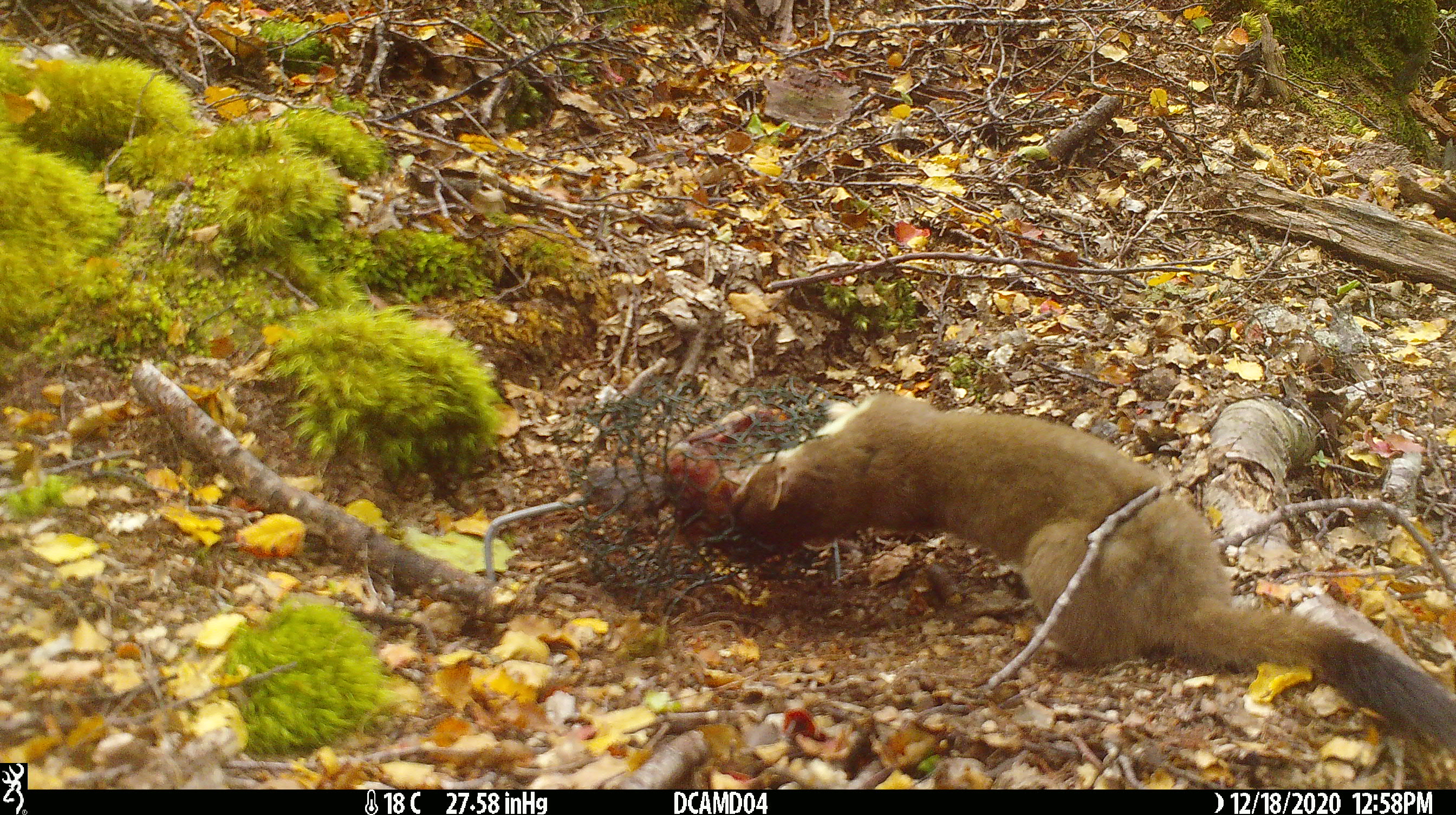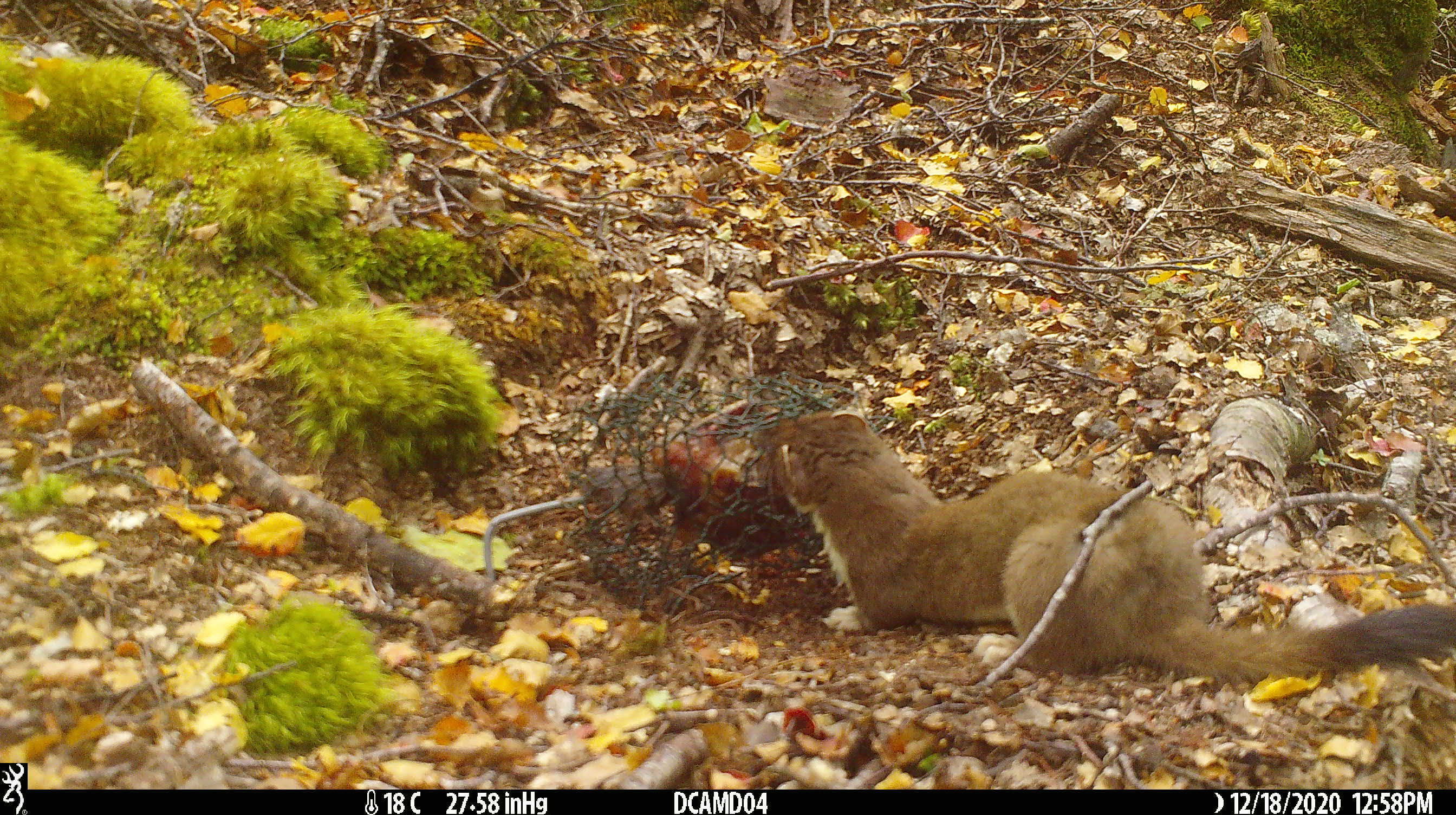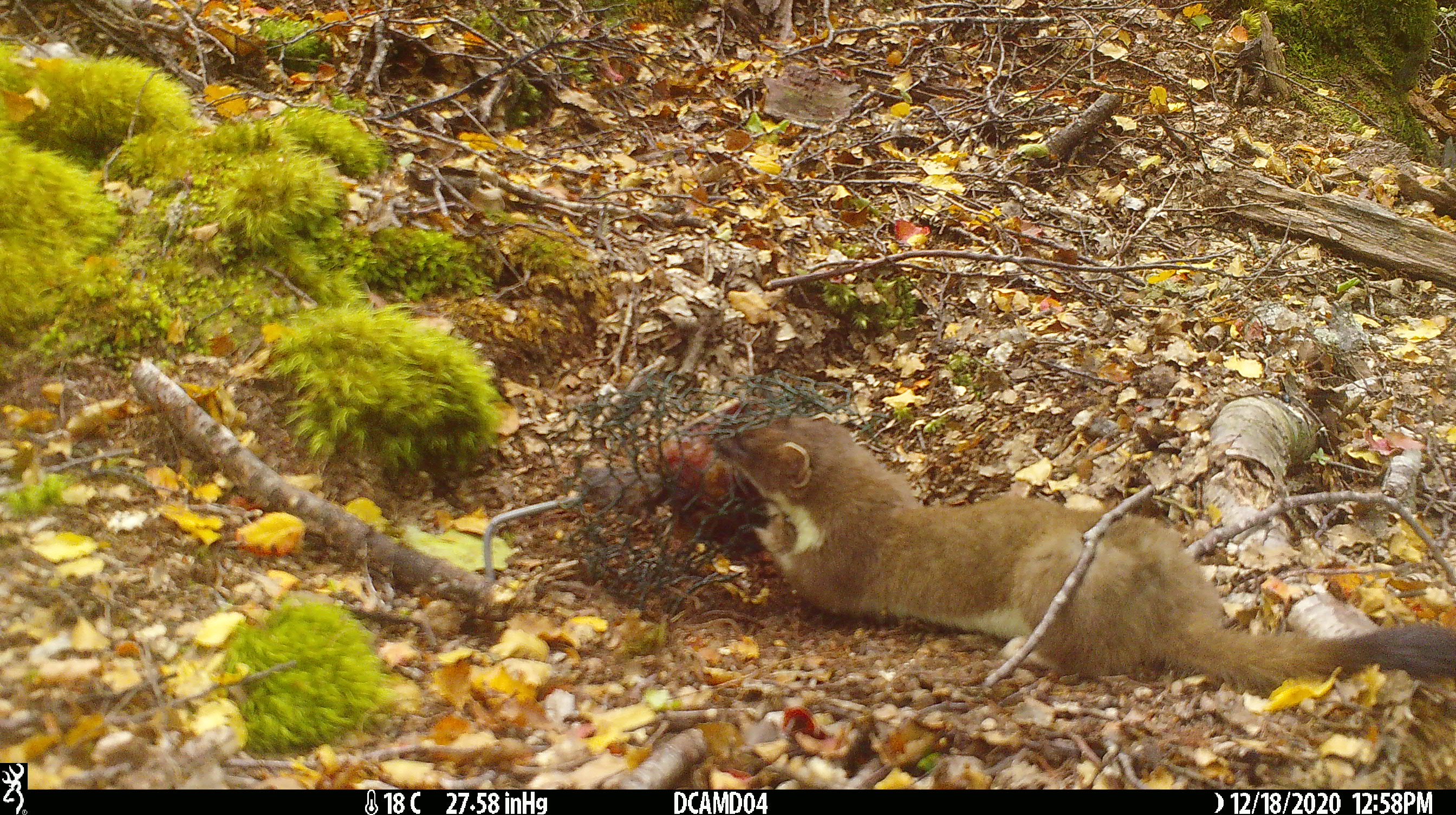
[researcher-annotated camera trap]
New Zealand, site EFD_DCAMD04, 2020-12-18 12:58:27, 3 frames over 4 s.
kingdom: Animalia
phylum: Chordata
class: Mammalia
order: Carnivora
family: Mustelidae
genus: Mustela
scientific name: Mustela erminea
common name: stoat